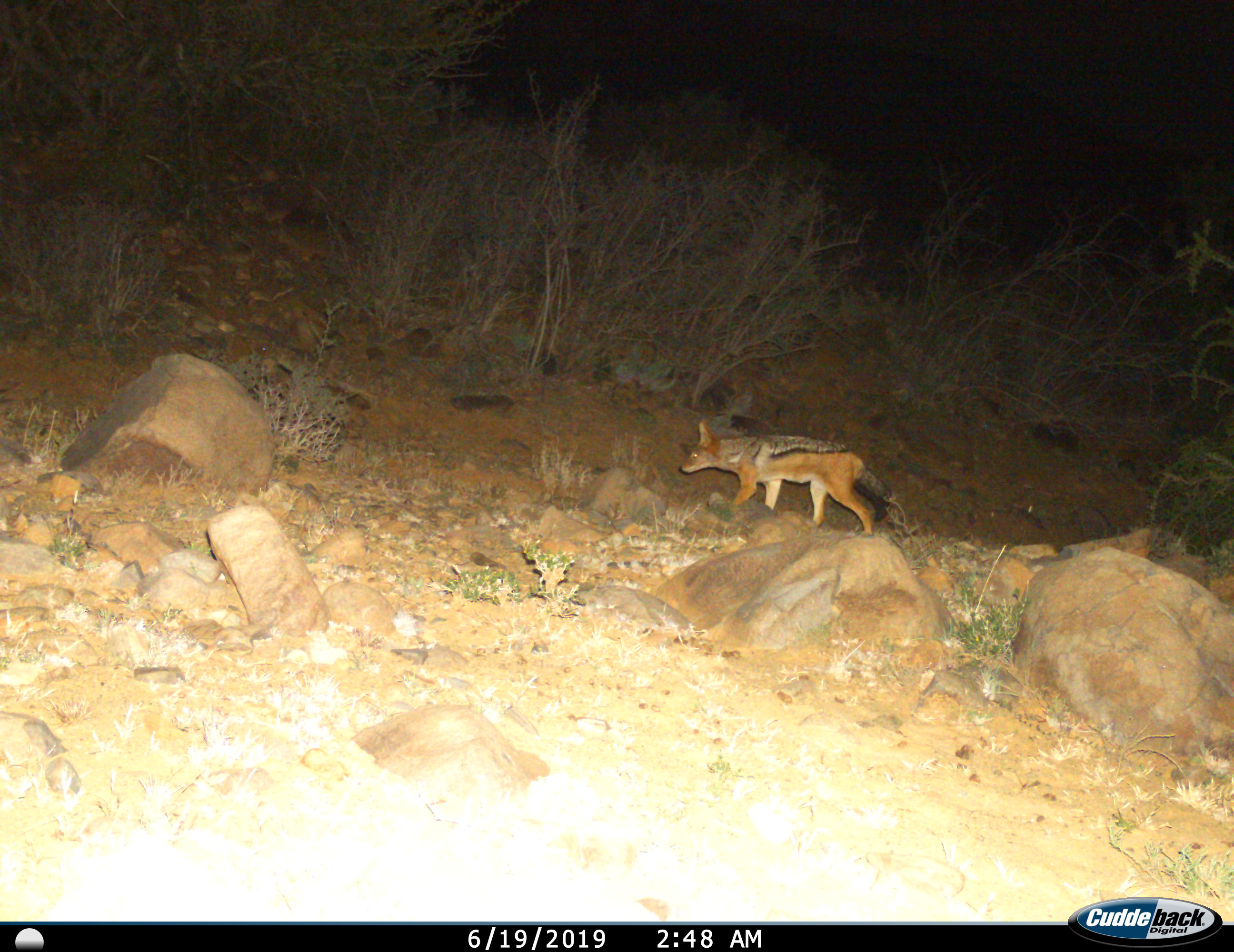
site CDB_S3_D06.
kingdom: Animalia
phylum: Chordata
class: Mammalia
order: Carnivora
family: Canidae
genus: Lupulella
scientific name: Lupulella mesomelas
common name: black-backed jackal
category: jackalblackbacked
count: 1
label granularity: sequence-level